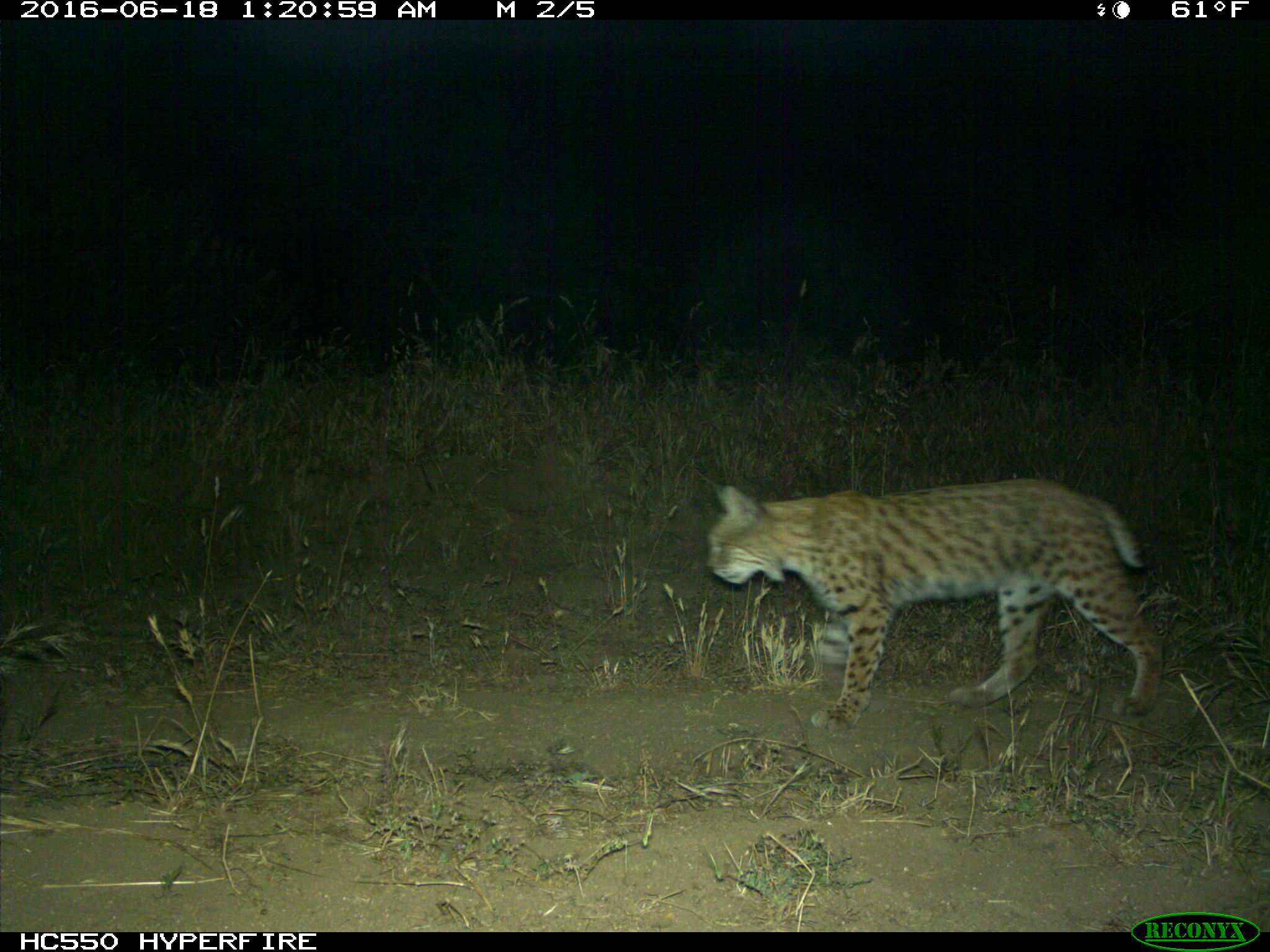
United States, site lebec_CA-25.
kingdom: Animalia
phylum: Chordata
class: Mammalia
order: Carnivora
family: Felidae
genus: Lynx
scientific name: Lynx rufus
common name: bobcat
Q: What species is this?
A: Lynx rufus (bobcat).